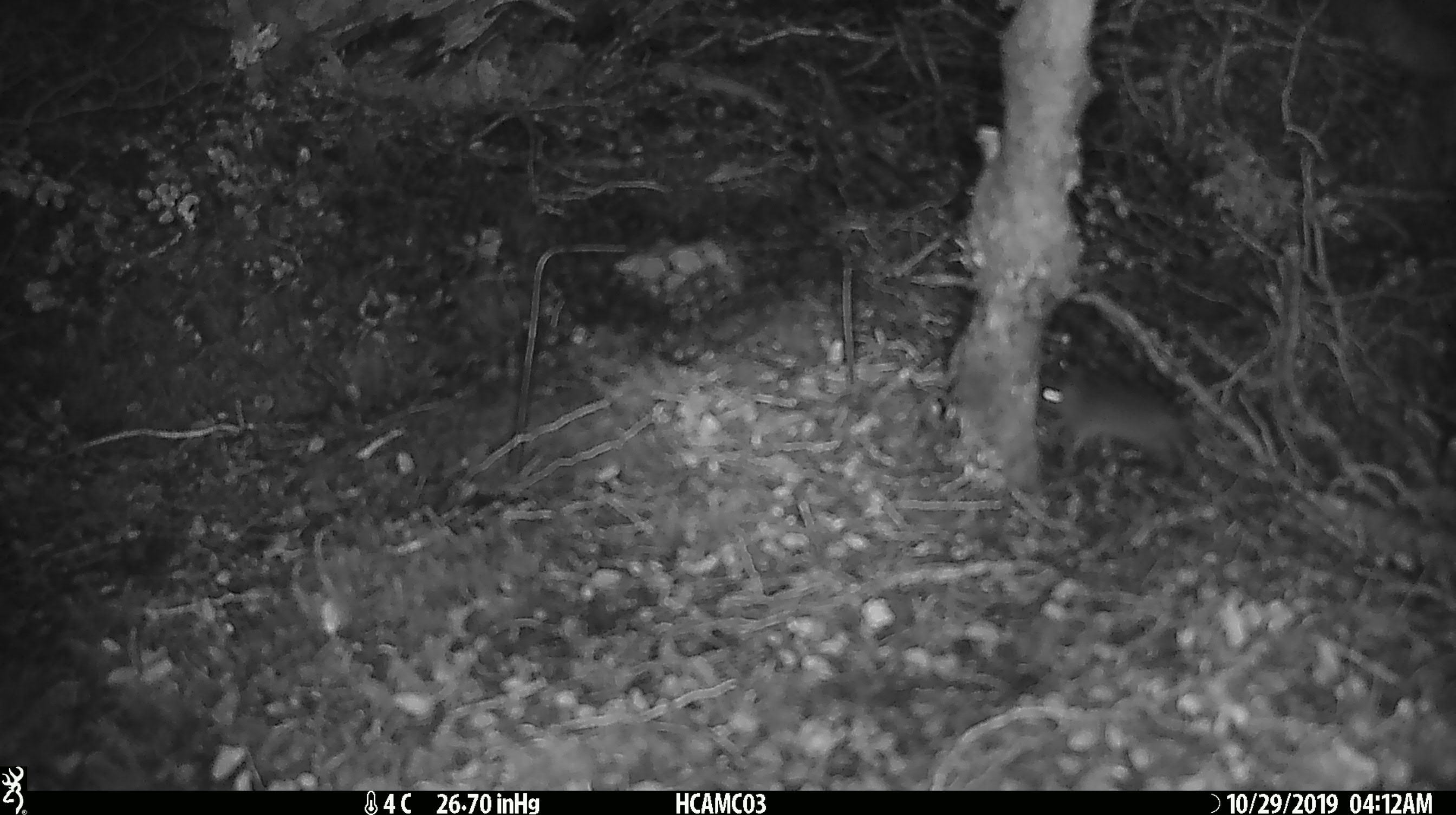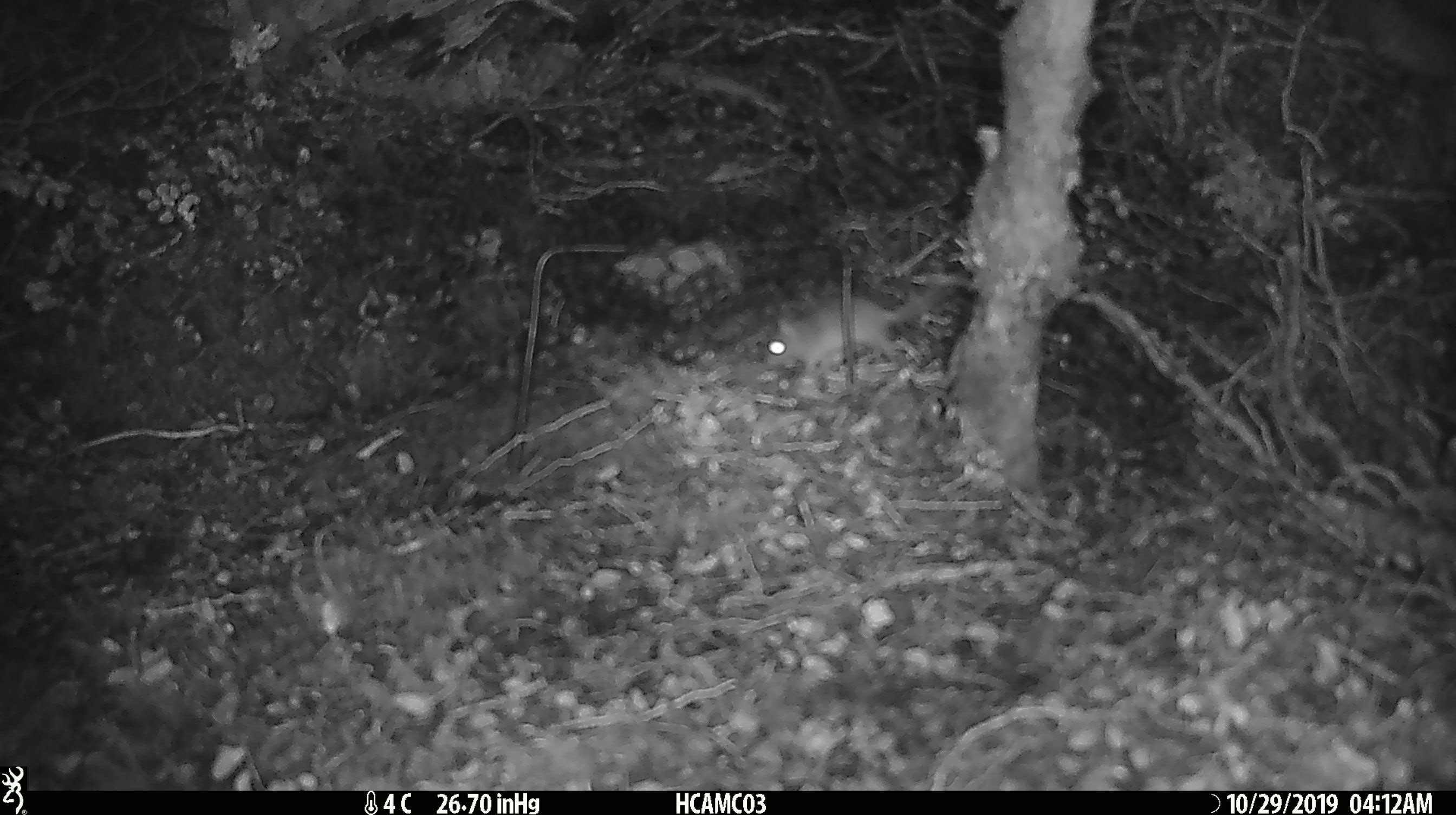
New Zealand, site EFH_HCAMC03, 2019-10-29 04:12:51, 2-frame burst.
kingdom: Animalia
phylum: Chordata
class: Mammalia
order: Rodentia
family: Muridae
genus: Mus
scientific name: Mus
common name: mouse